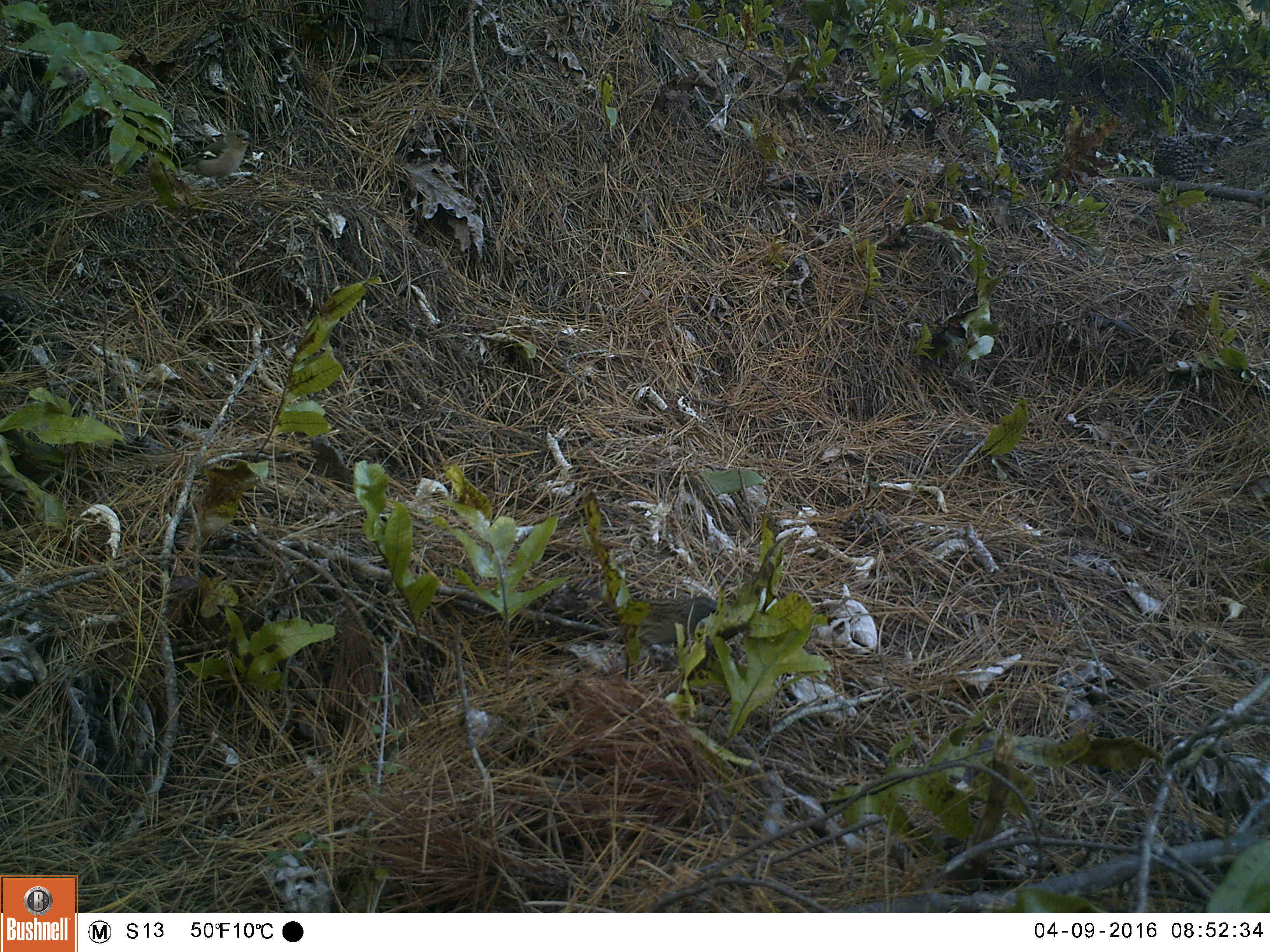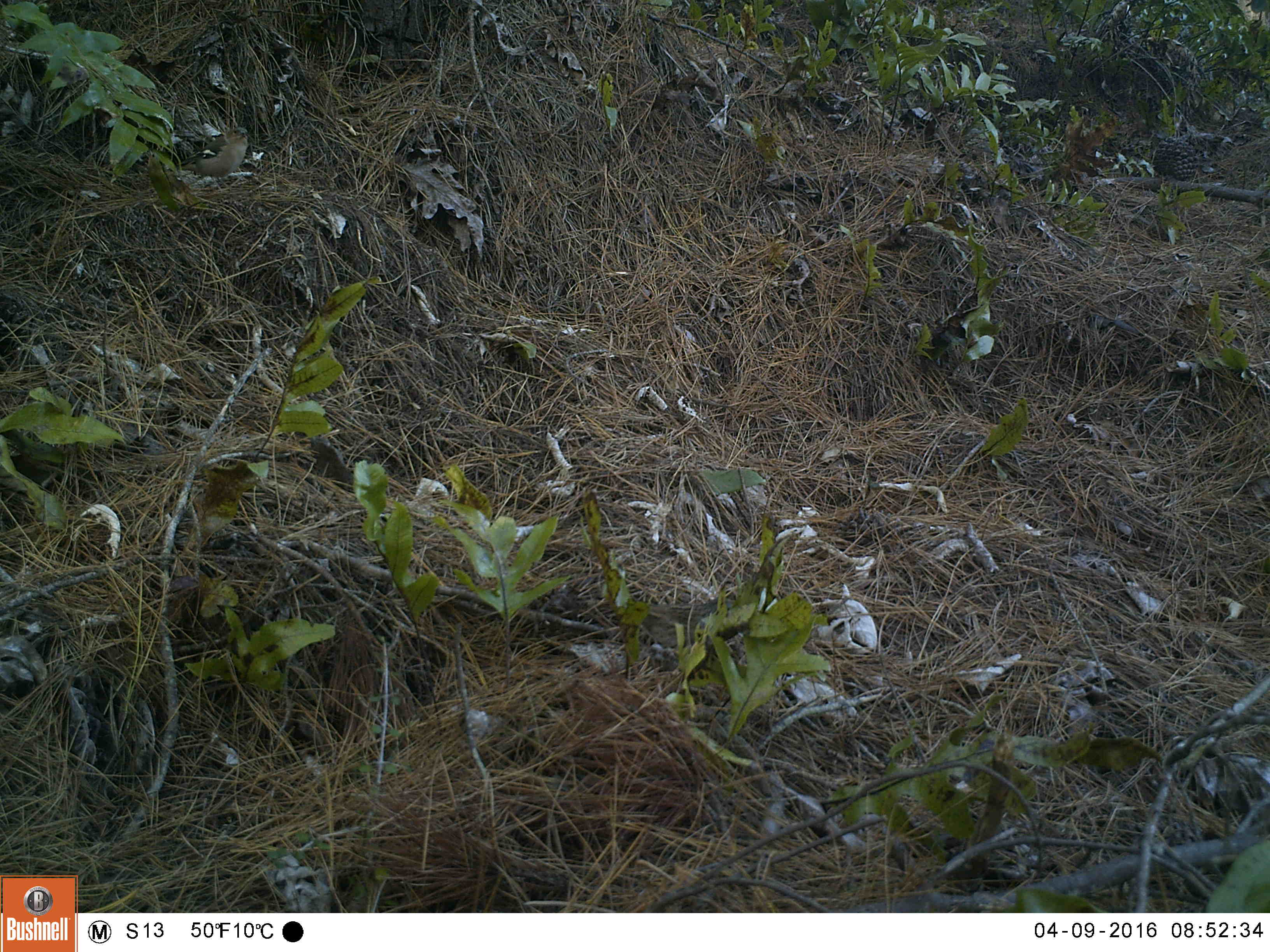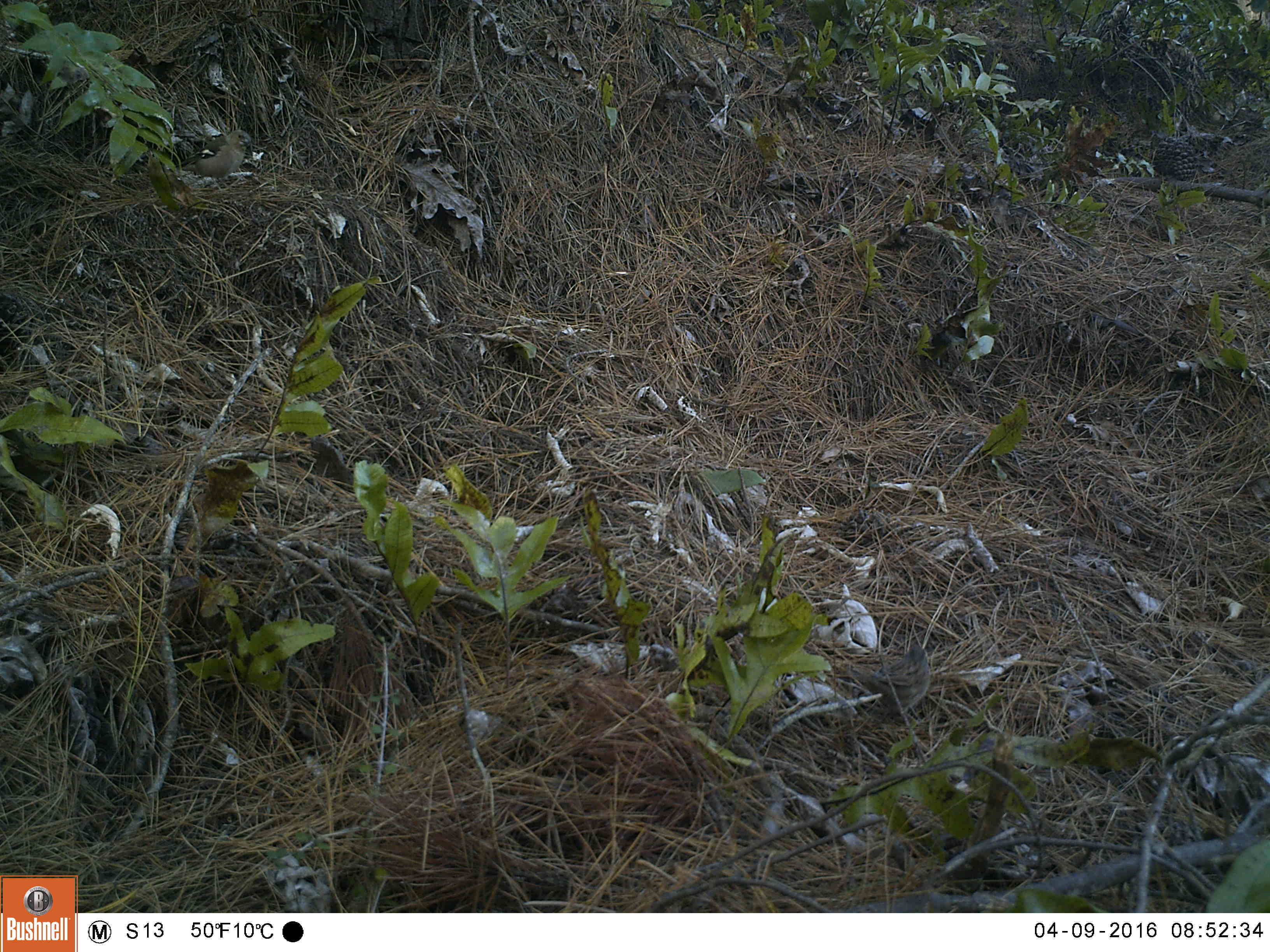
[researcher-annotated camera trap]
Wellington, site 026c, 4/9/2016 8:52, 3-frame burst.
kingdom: Animalia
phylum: Chordata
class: Aves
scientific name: Aves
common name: bird